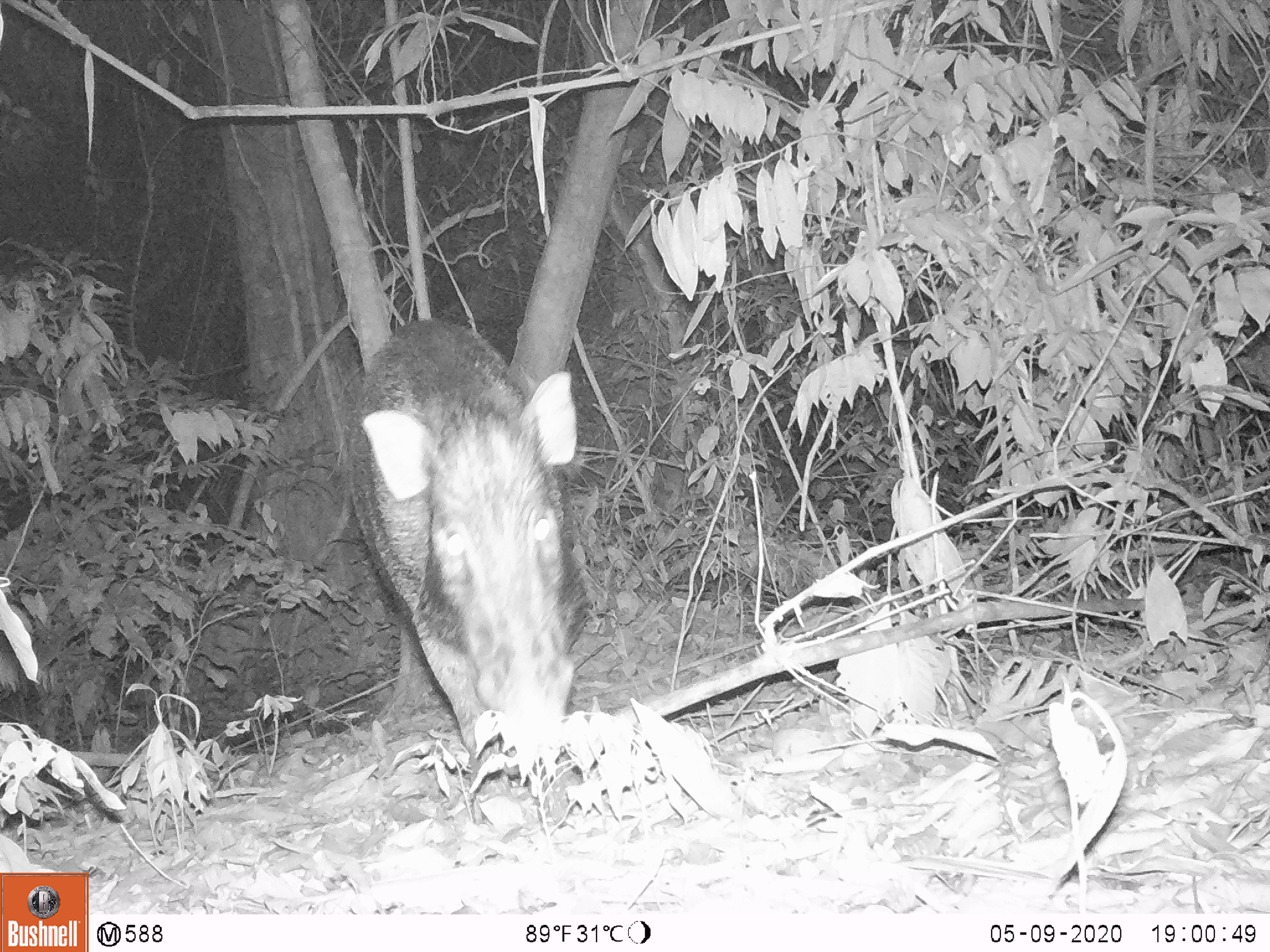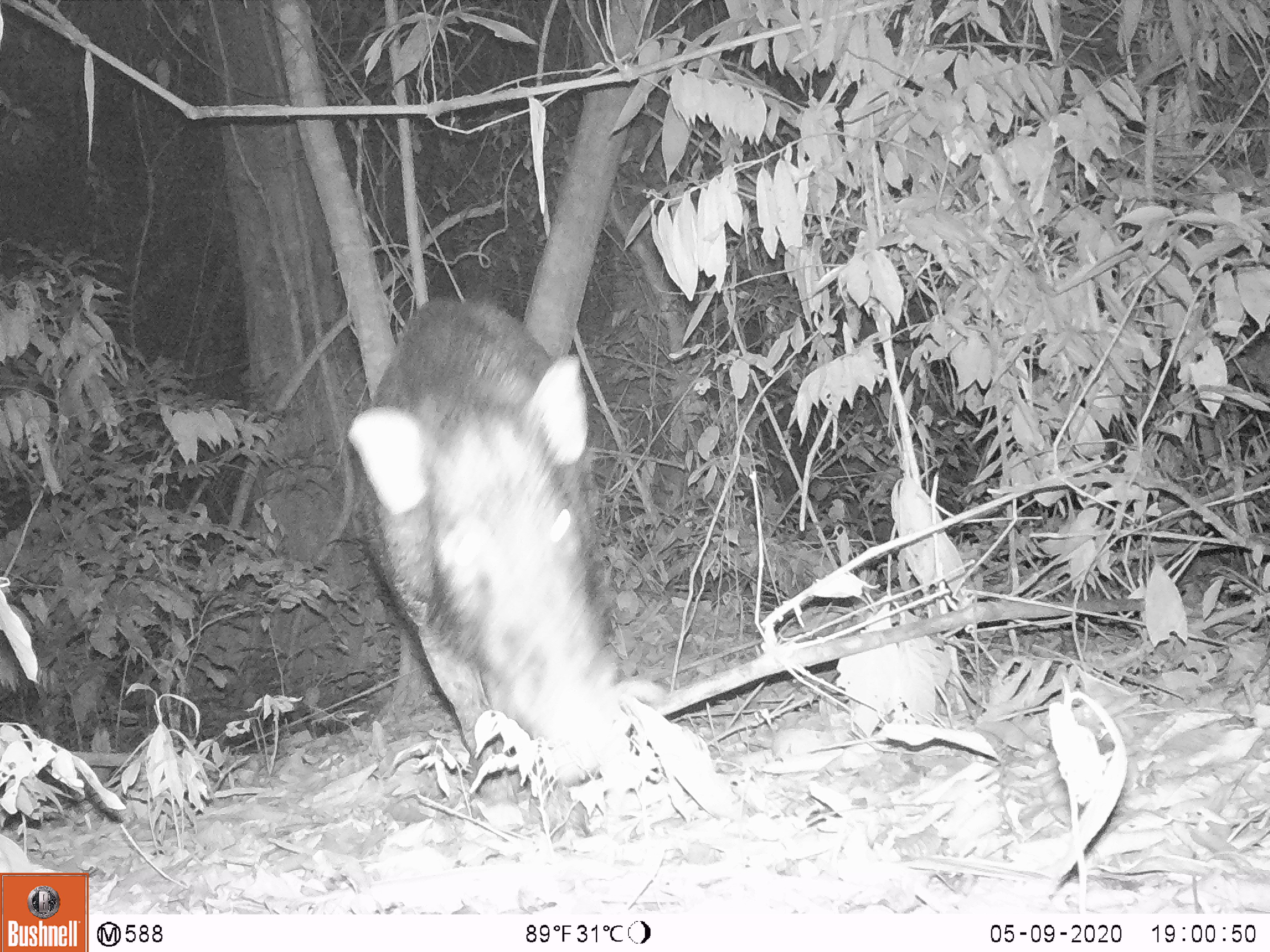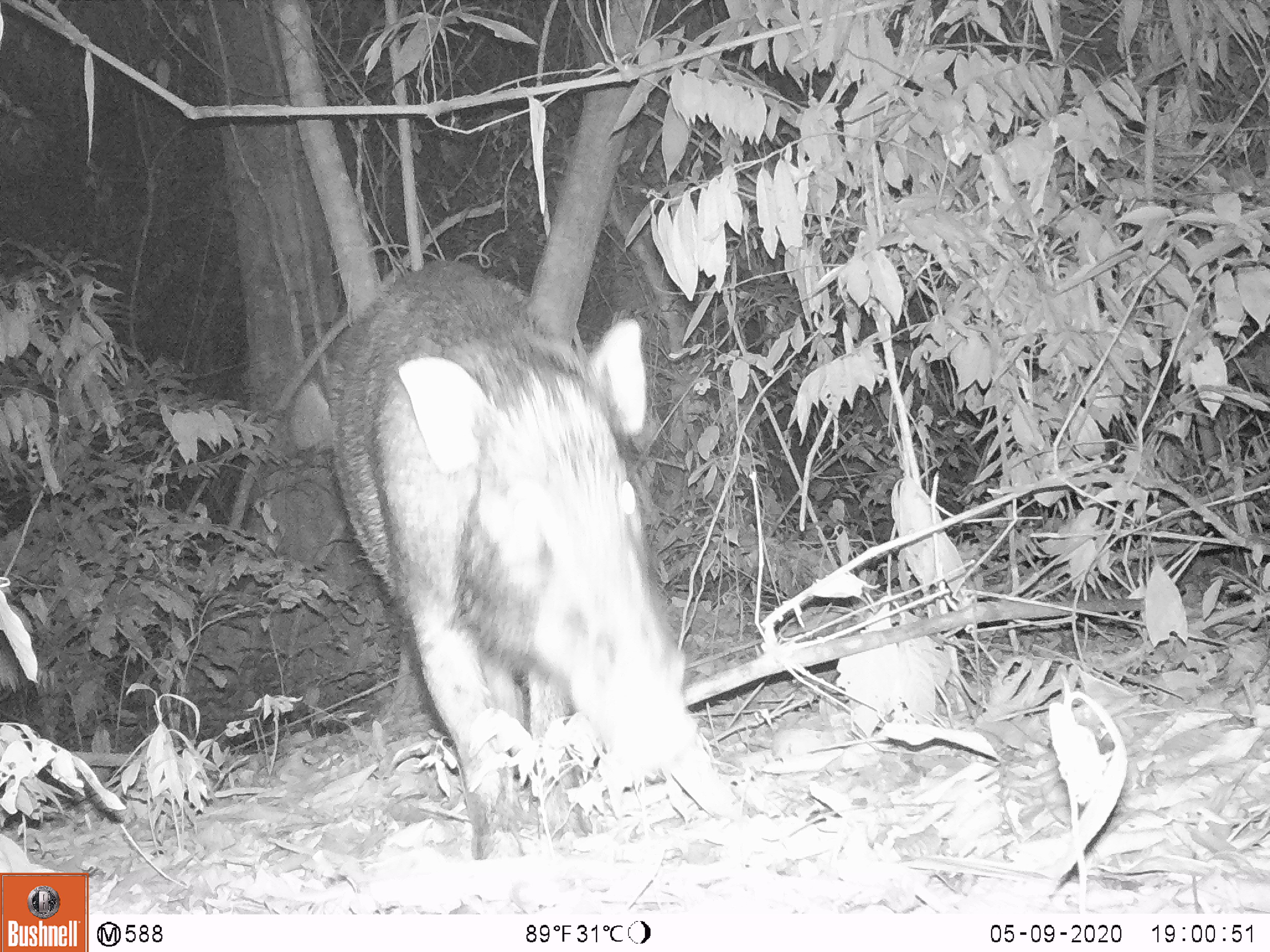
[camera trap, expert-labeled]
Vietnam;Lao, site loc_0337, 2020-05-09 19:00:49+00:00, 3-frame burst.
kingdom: Animalia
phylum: Chordata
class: Mammalia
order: Artiodactyla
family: Suidae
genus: Sus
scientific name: Sus scrofa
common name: eurasian wild pig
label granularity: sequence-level